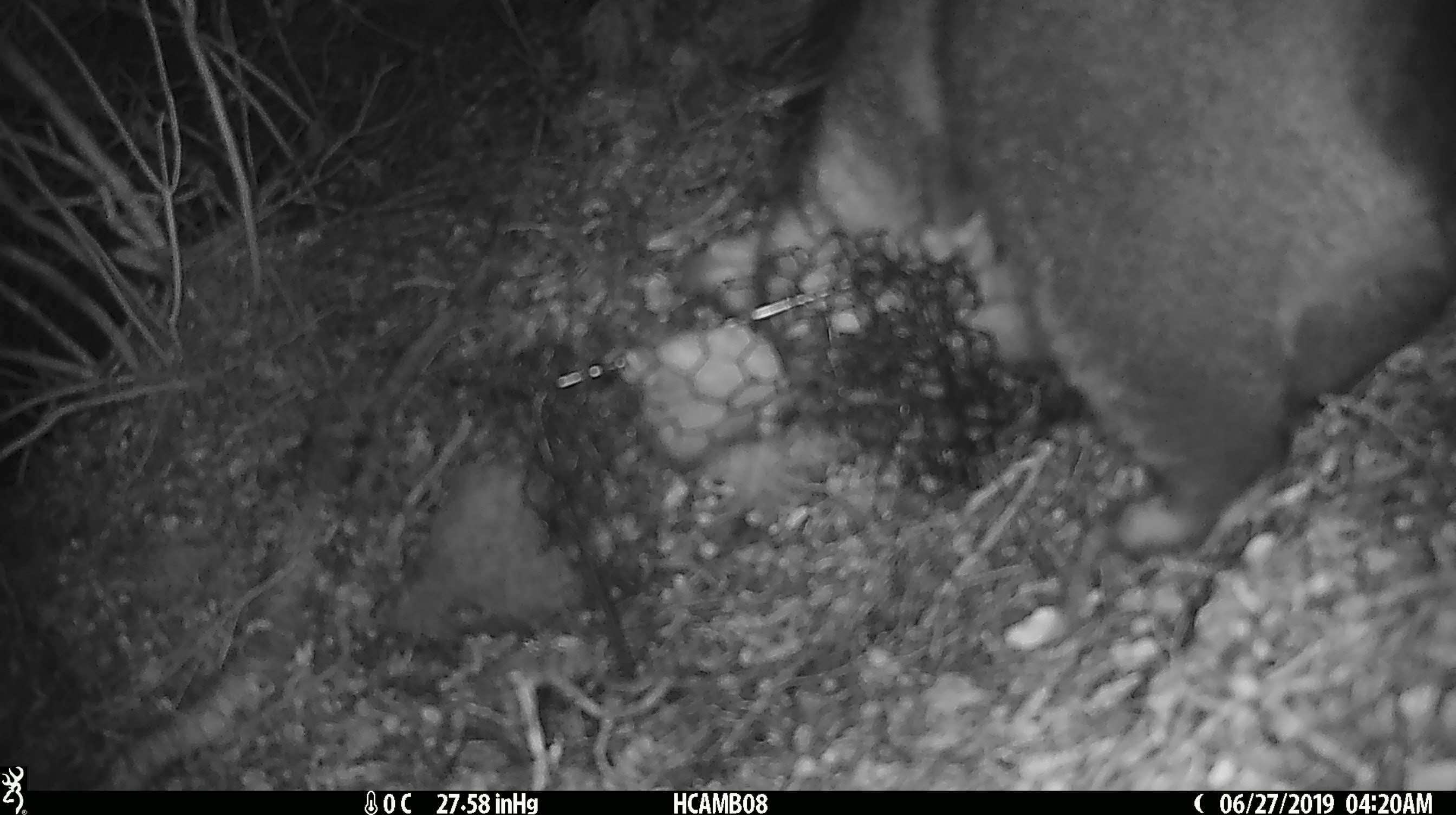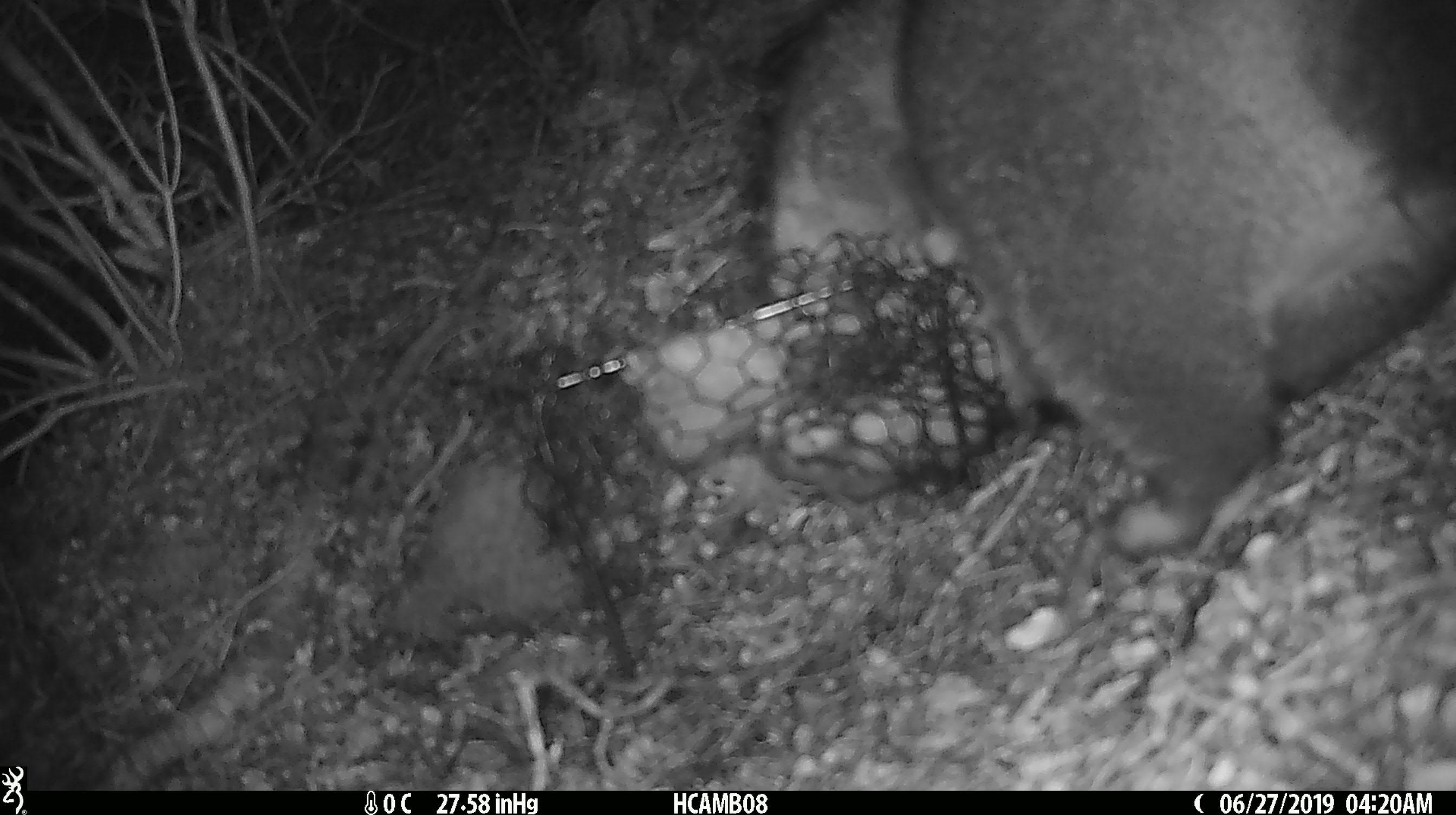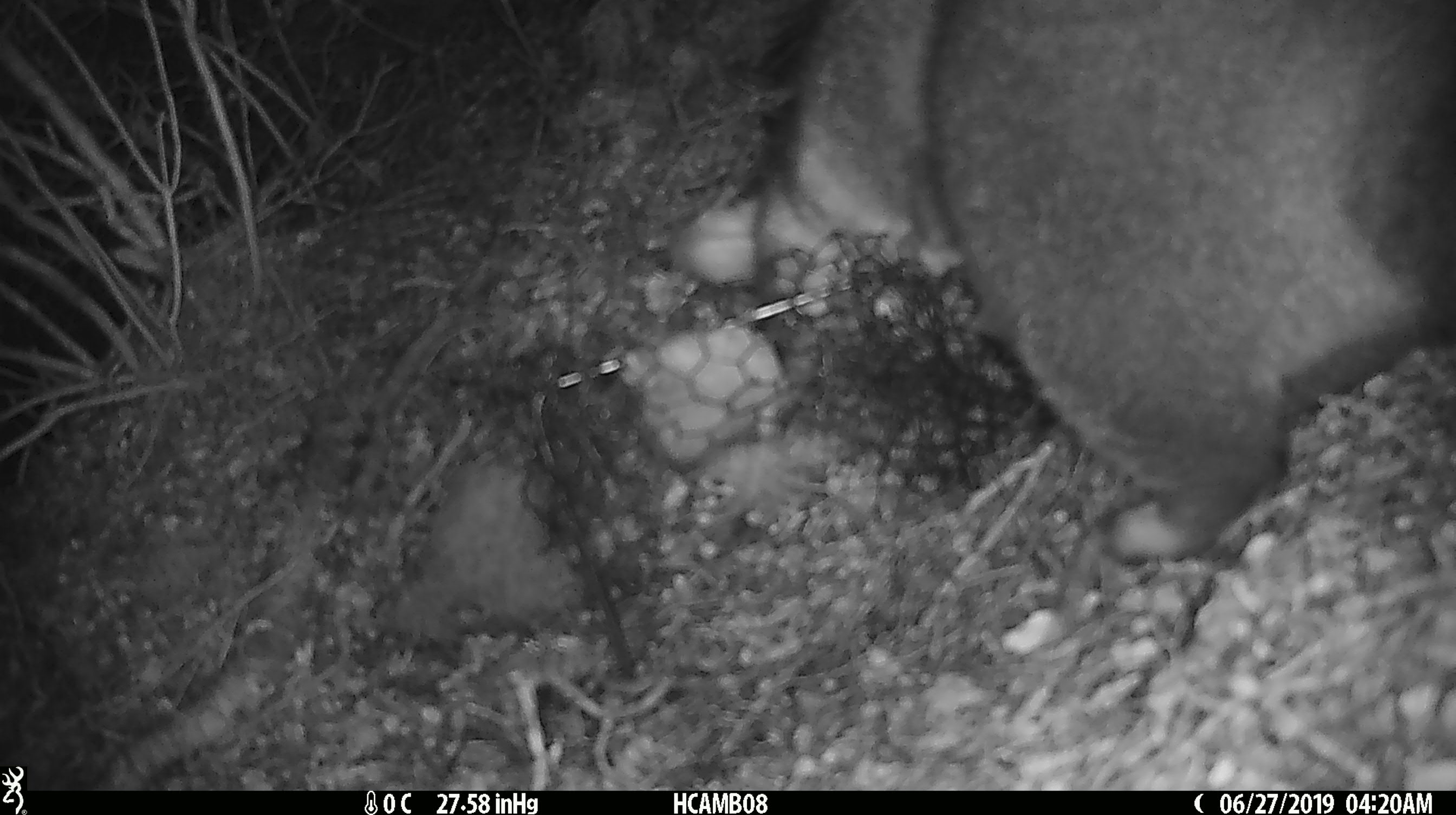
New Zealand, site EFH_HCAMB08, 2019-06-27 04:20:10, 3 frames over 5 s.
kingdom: Animalia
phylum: Chordata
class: Mammalia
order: Diprotodontia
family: Phalangeridae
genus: Trichosurus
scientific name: Trichosurus vulpecula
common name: common brushtail possum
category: possum